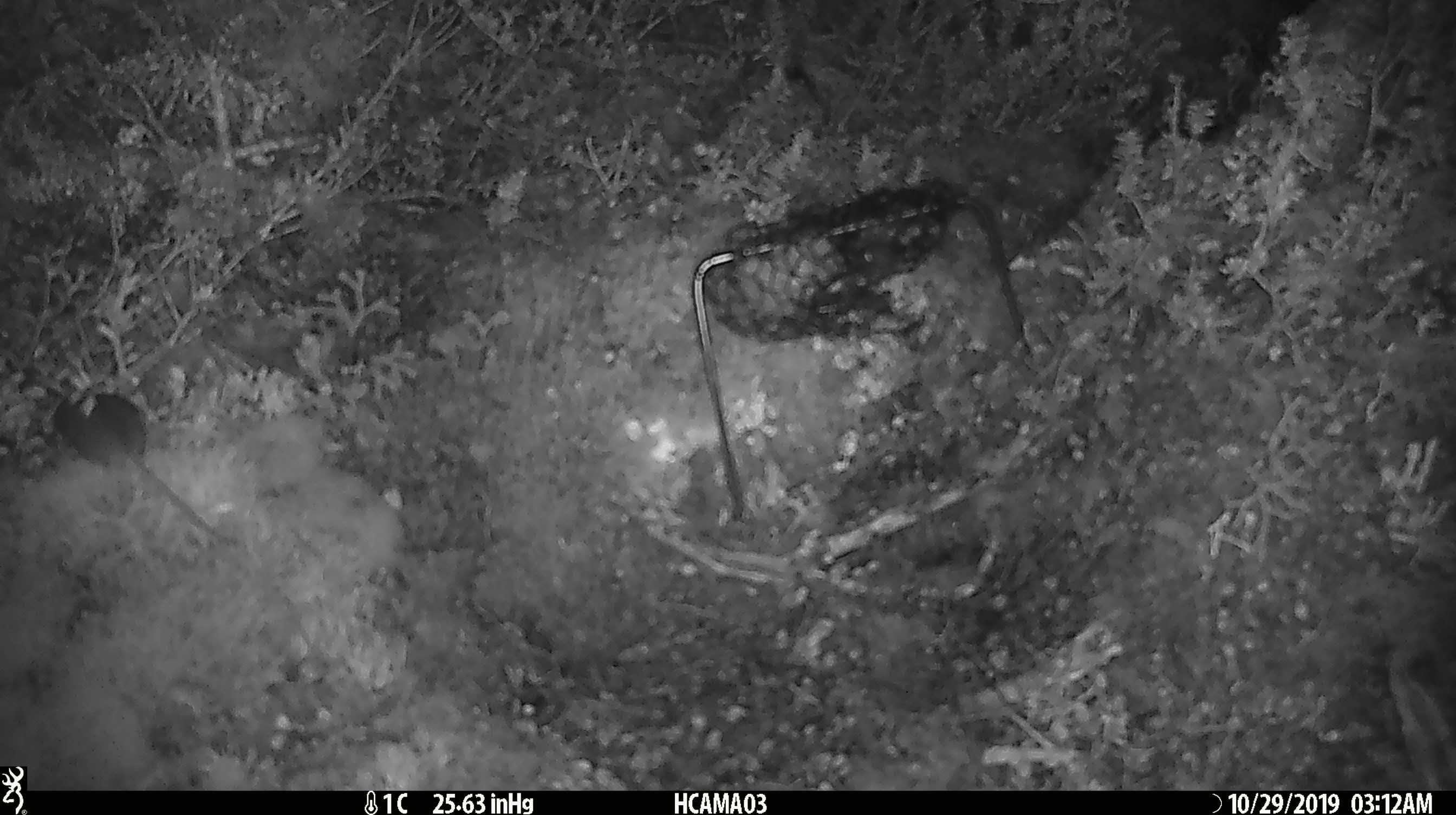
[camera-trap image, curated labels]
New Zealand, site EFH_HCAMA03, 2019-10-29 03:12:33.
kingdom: Animalia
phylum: Chordata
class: Mammalia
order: Rodentia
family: Muridae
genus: Mus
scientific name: Mus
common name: mouse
Mouse (Mus).